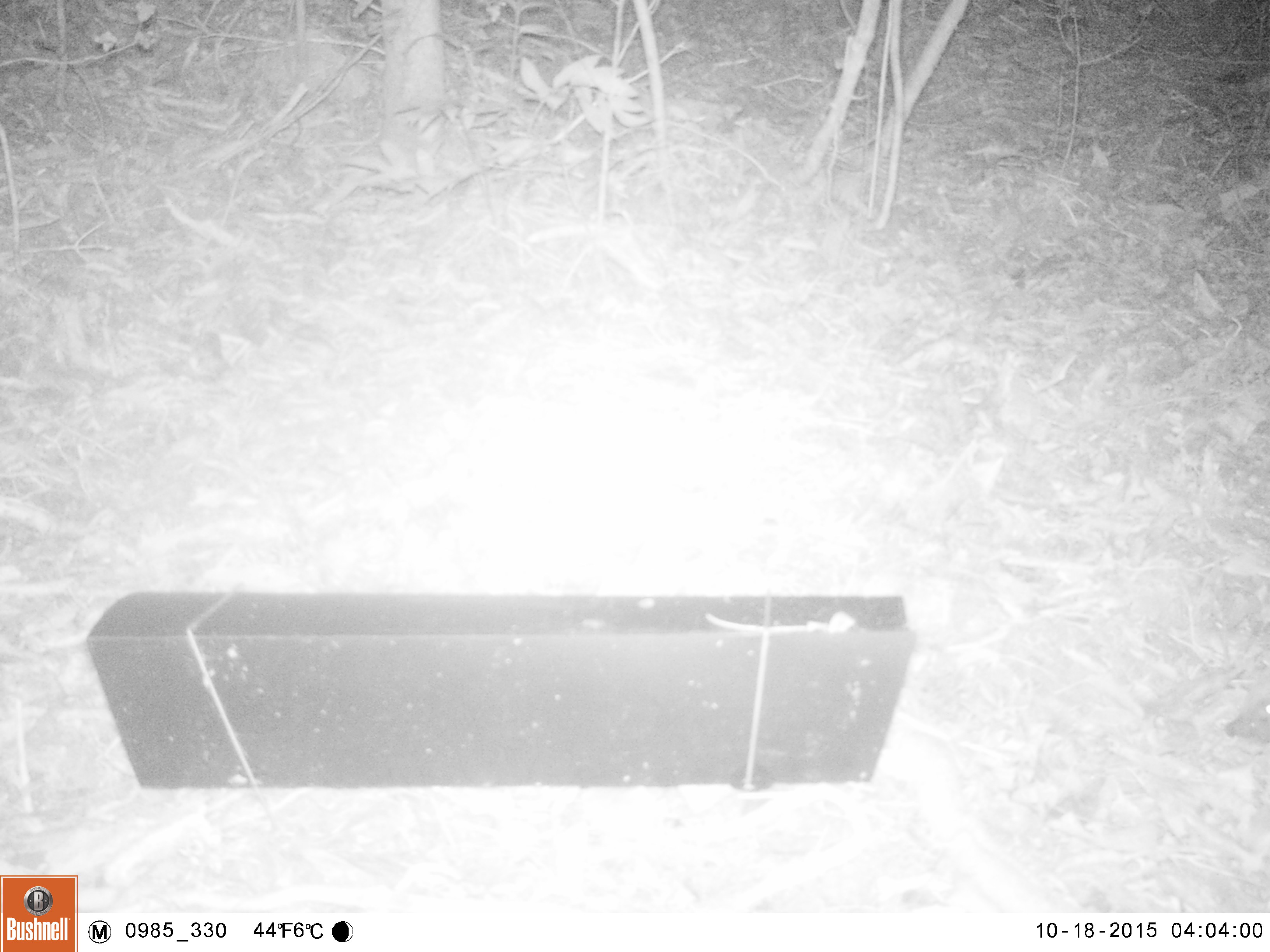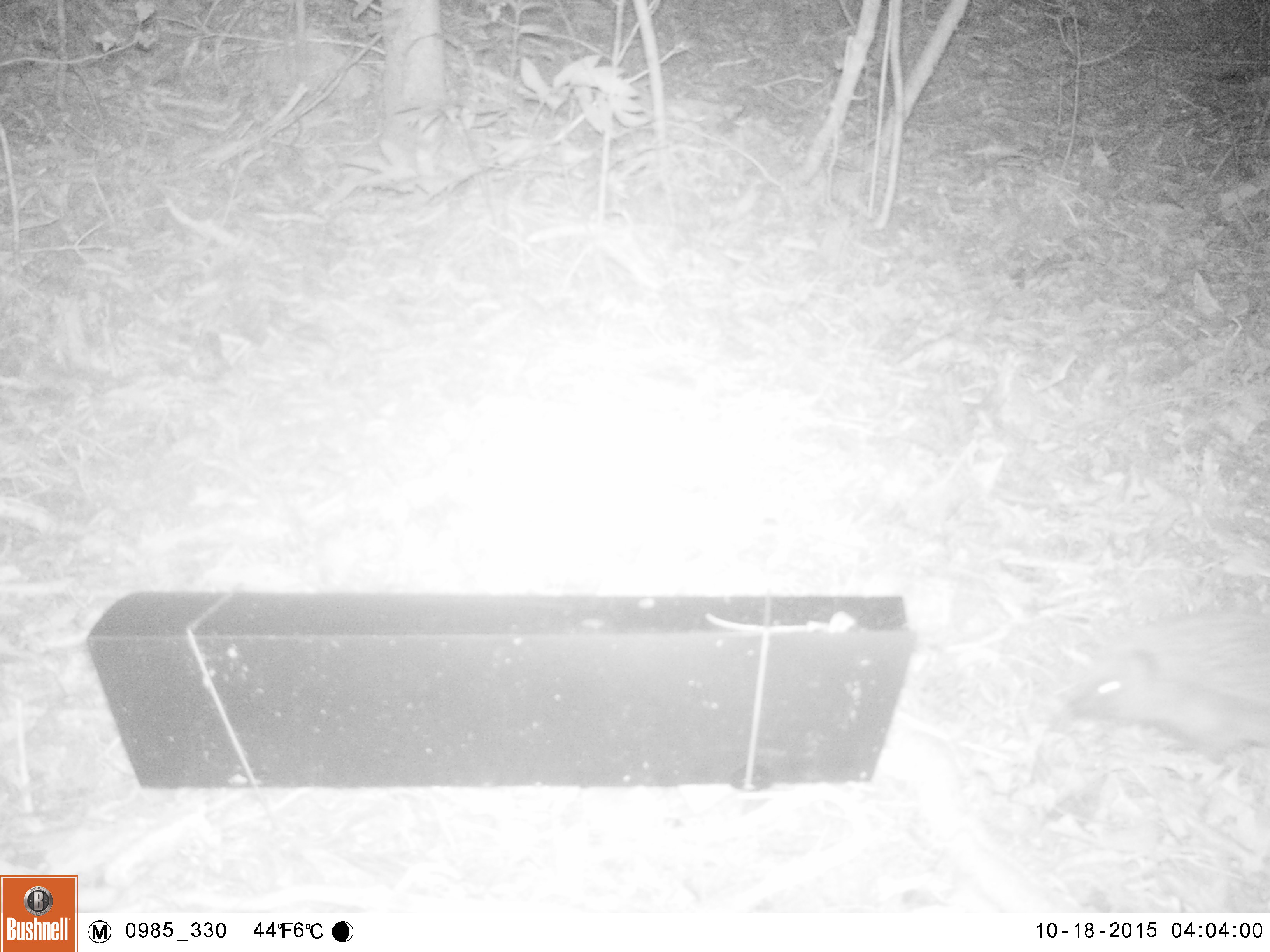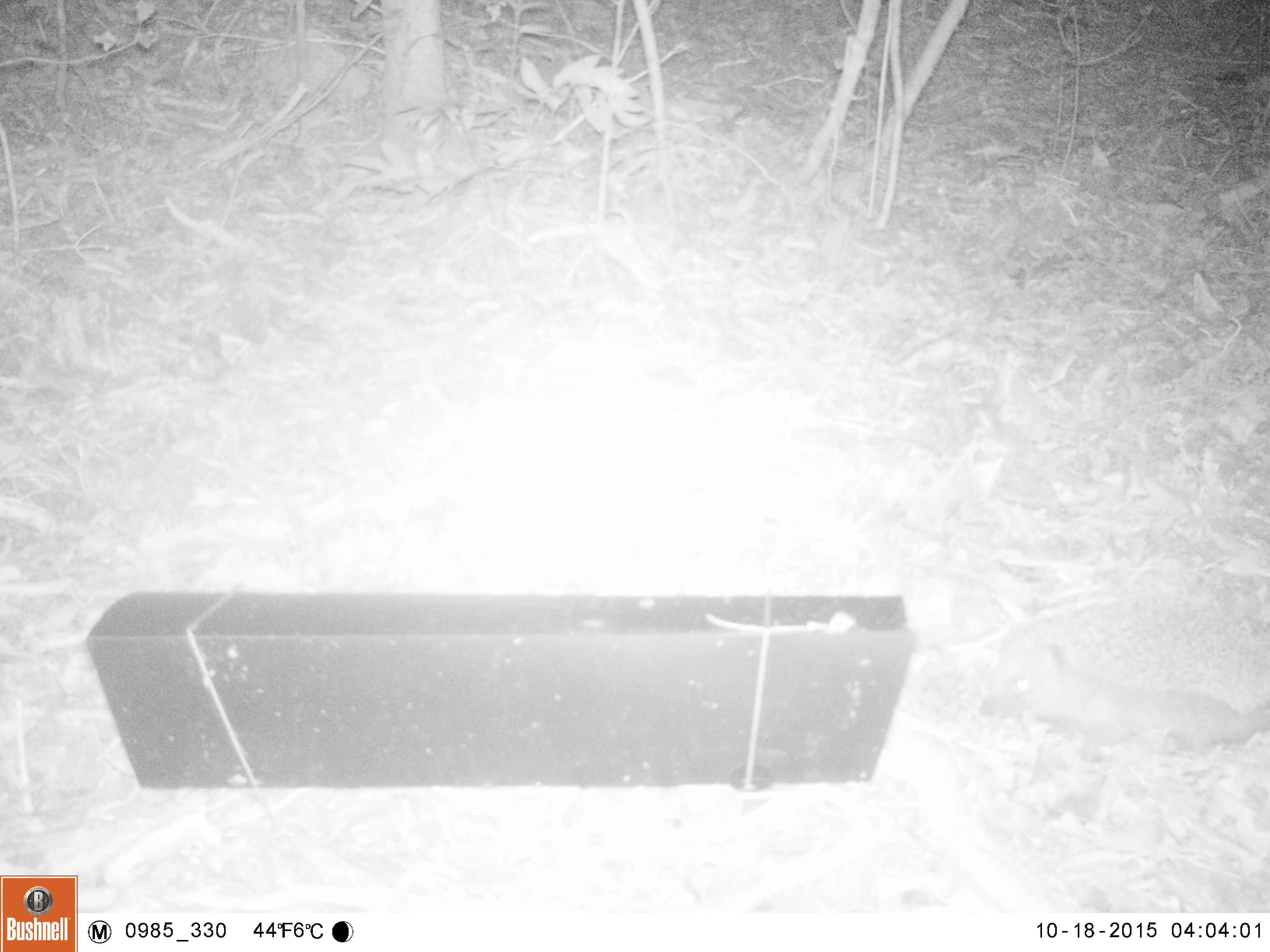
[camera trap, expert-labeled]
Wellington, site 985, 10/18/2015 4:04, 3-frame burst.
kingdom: Animalia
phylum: Chordata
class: Mammalia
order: Eulipotyphla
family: Erinaceidae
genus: Erinaceus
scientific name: Erinaceus europaeus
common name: hedgehog